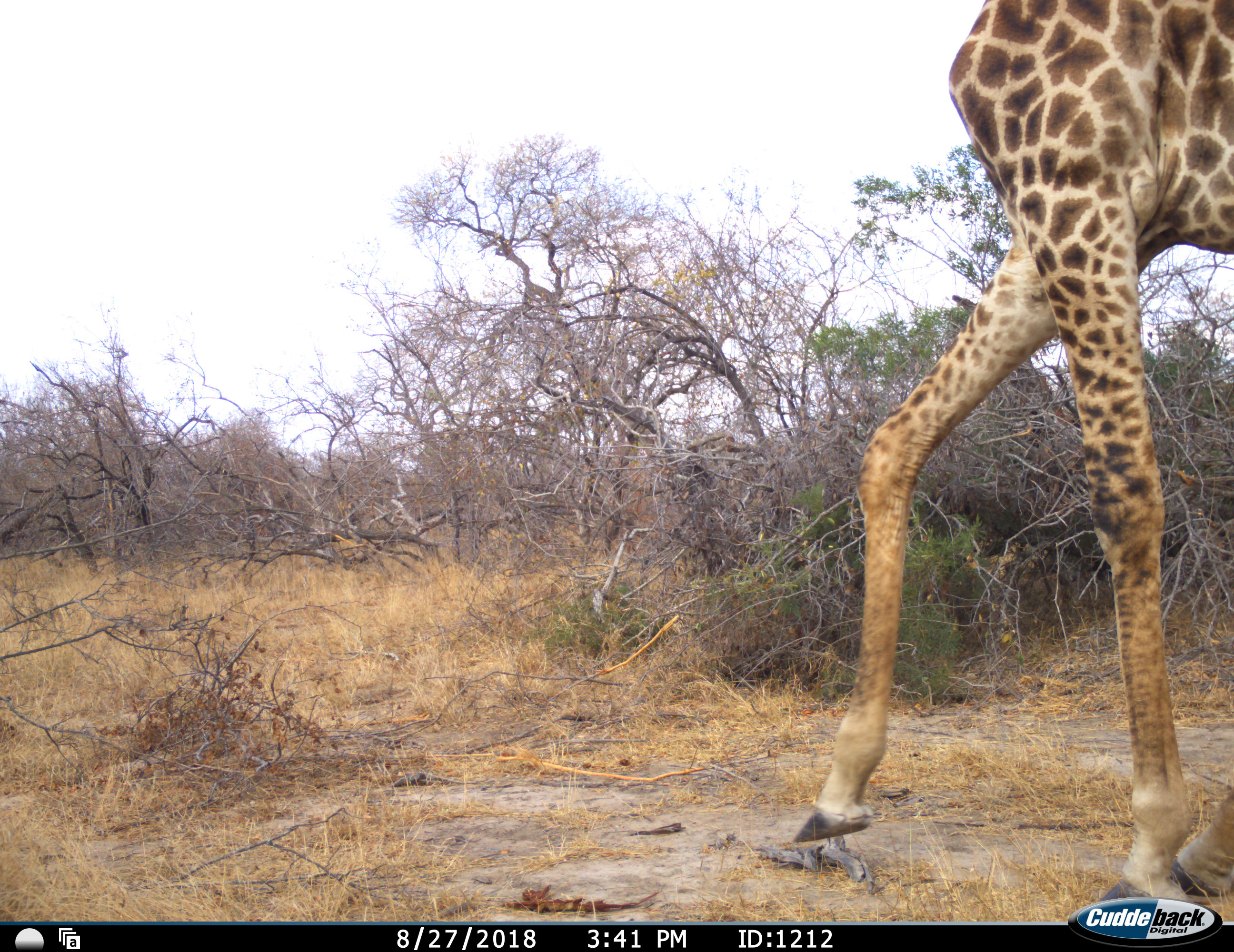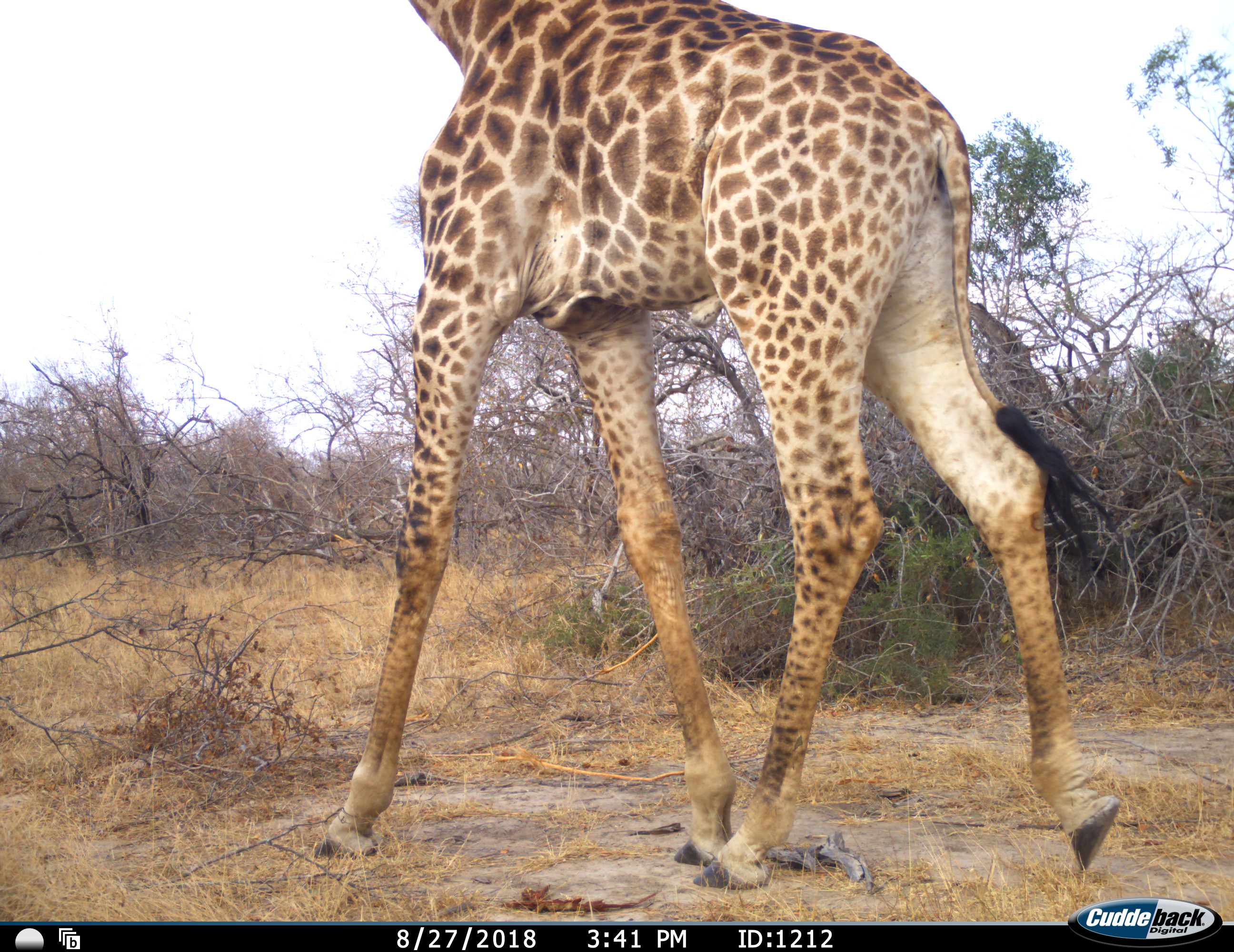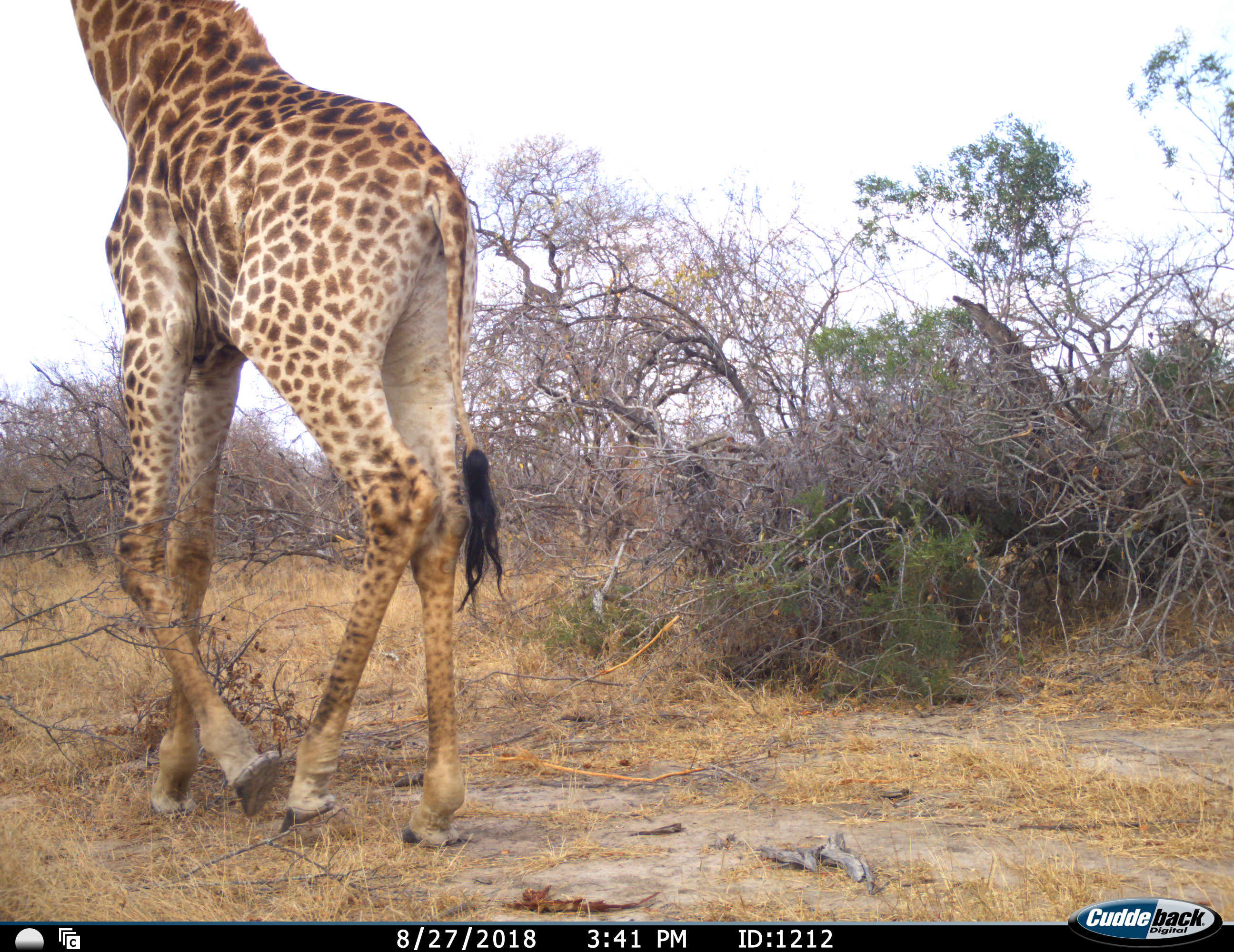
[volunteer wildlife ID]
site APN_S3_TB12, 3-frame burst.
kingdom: Animalia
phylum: Chordata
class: Mammalia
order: Artiodactyla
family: Giraffidae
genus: Giraffa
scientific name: Giraffa camelopardalis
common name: giraffe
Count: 1.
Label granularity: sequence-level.